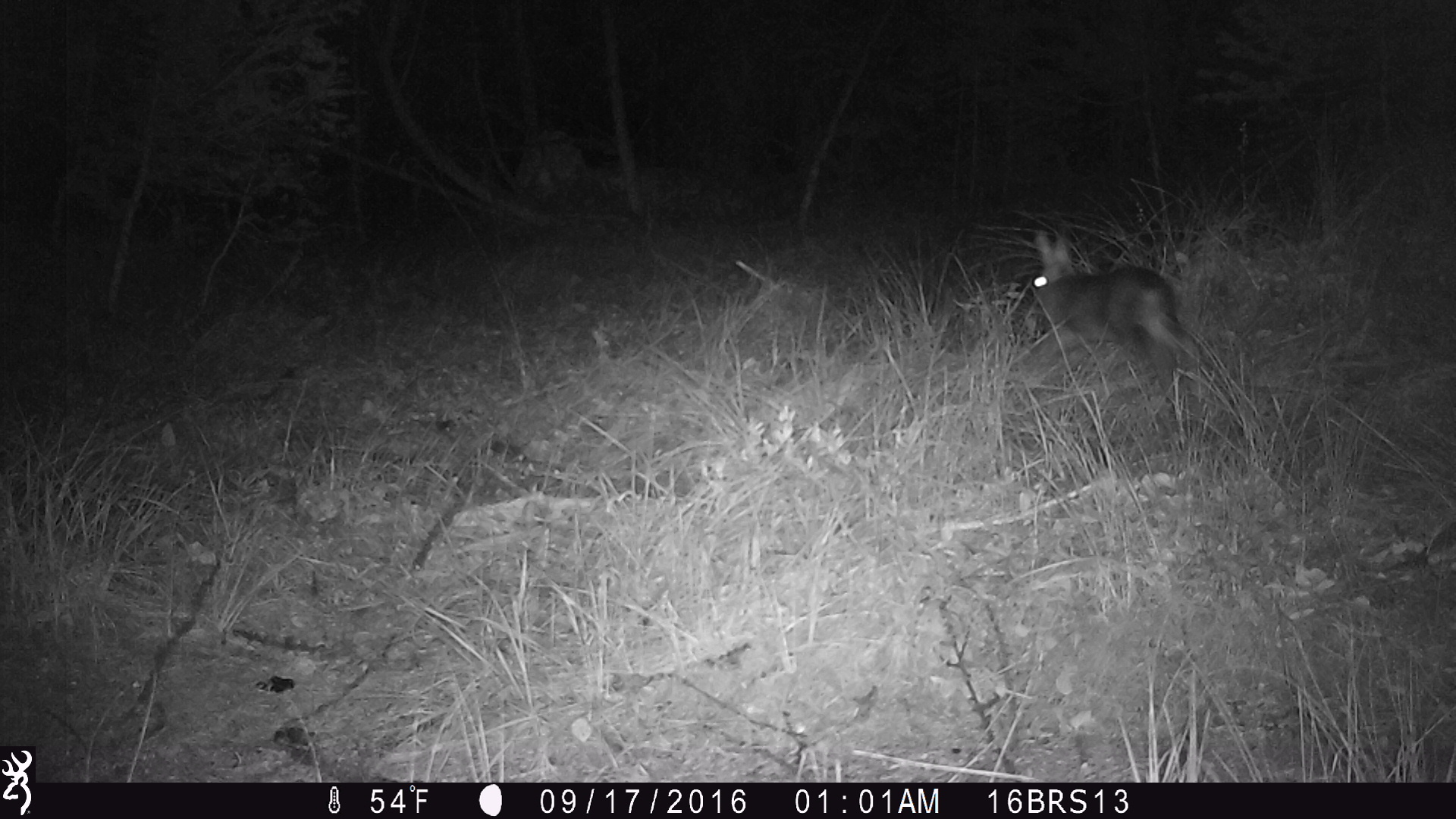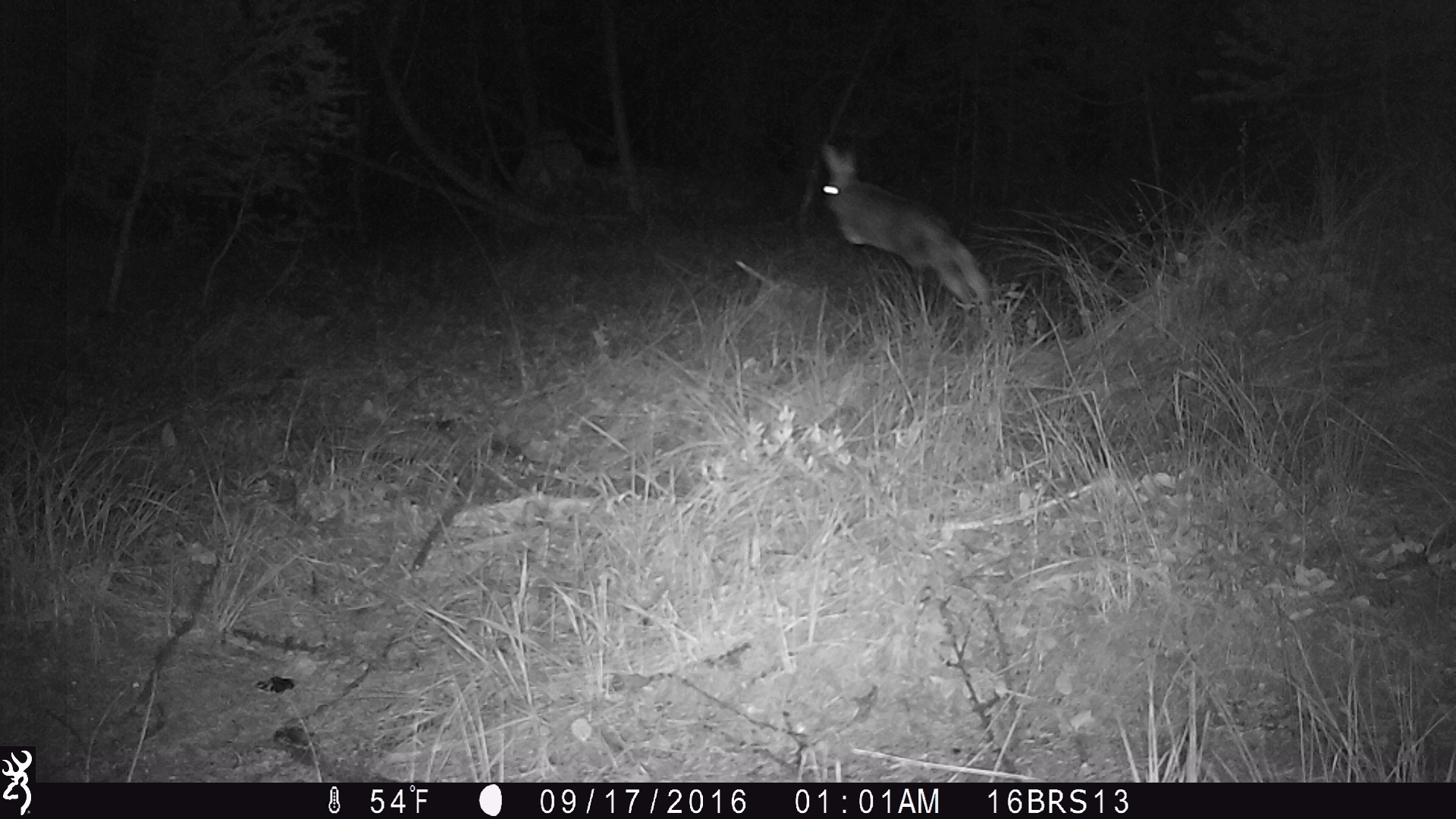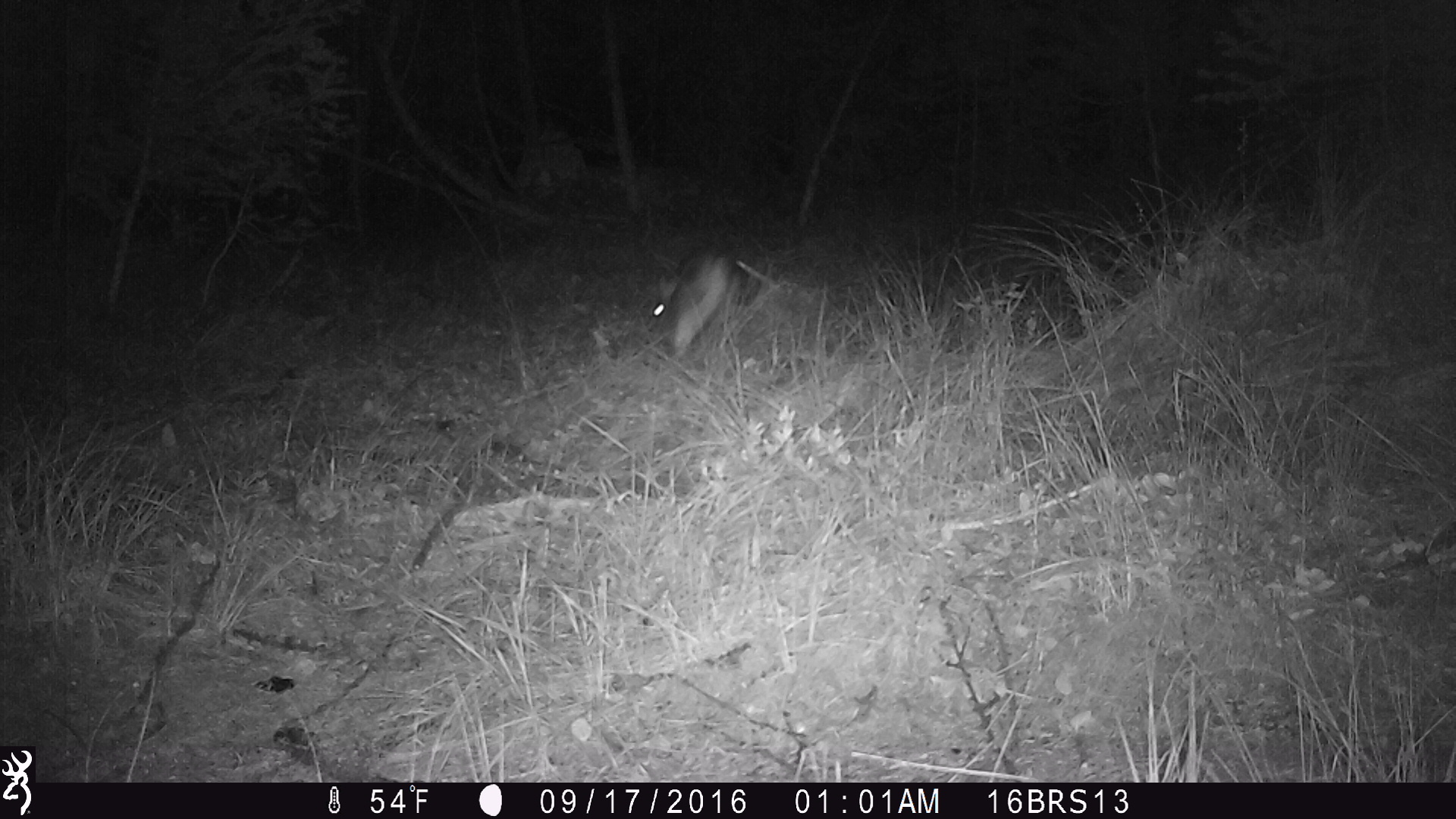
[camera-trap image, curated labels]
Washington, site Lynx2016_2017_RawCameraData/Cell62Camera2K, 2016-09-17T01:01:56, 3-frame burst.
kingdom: Animalia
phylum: Chordata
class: Mammalia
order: Lagomorpha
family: Leporidae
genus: Lepus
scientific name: Lepus americanus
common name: snowshoe hare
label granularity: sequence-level